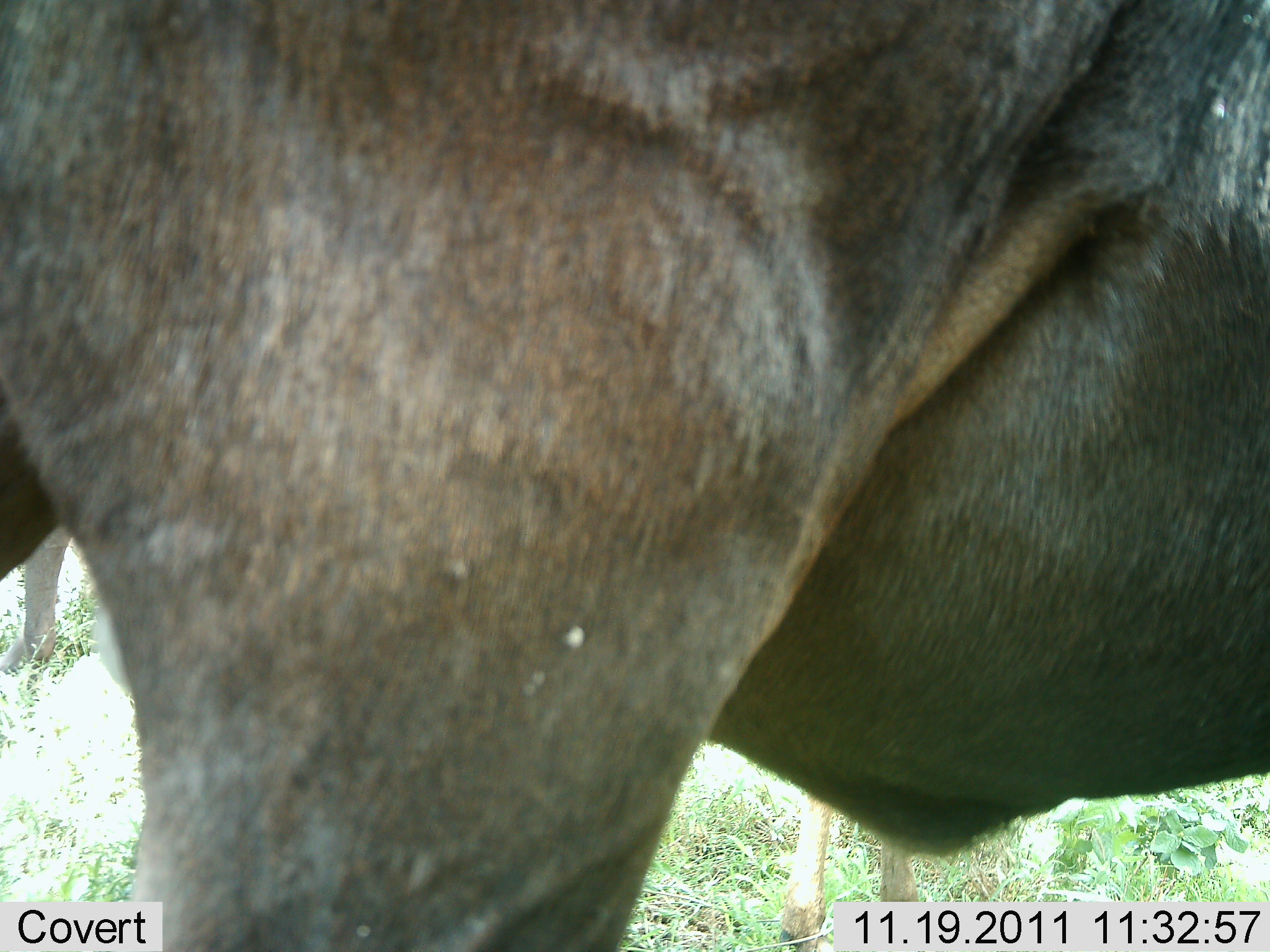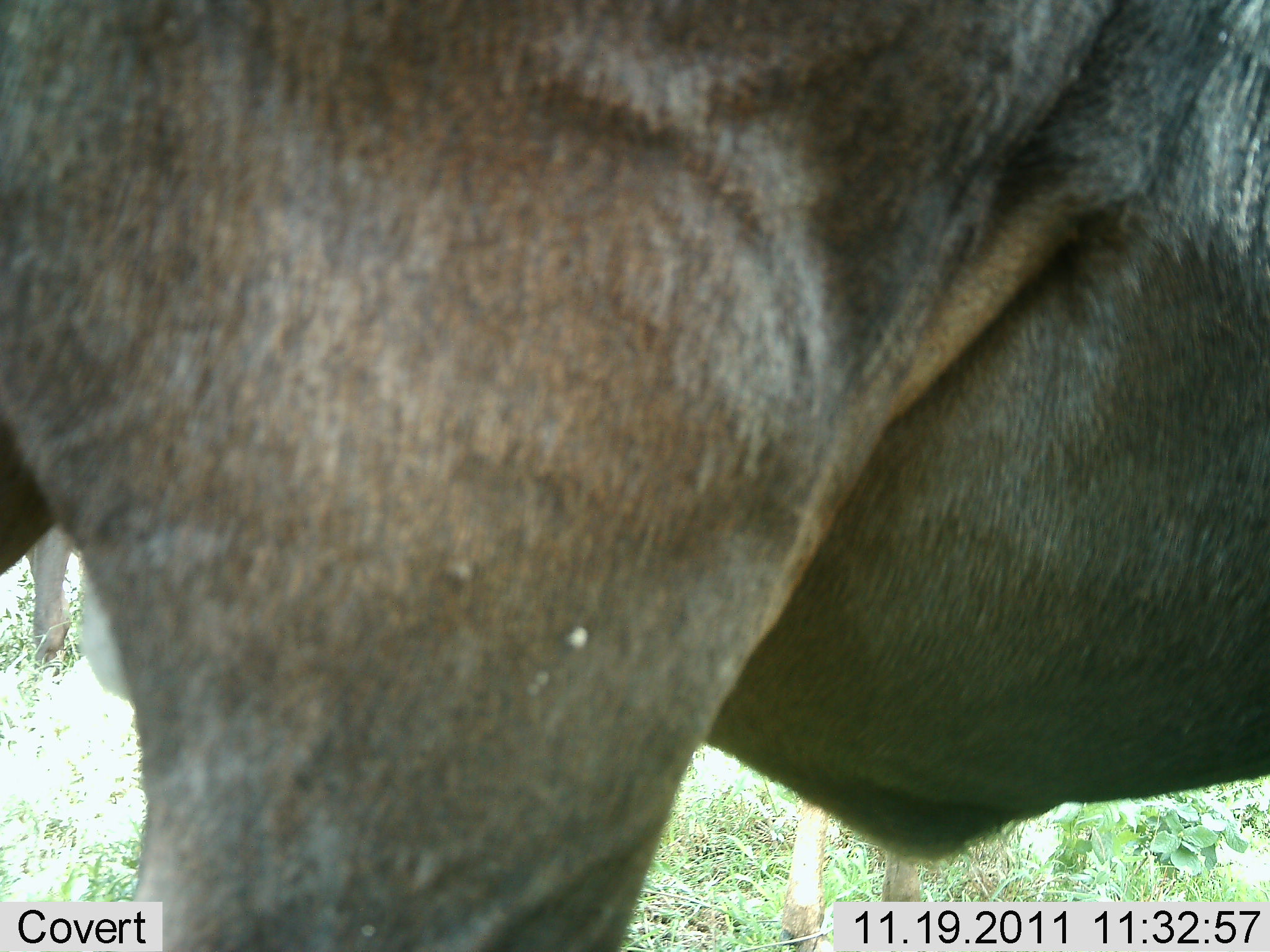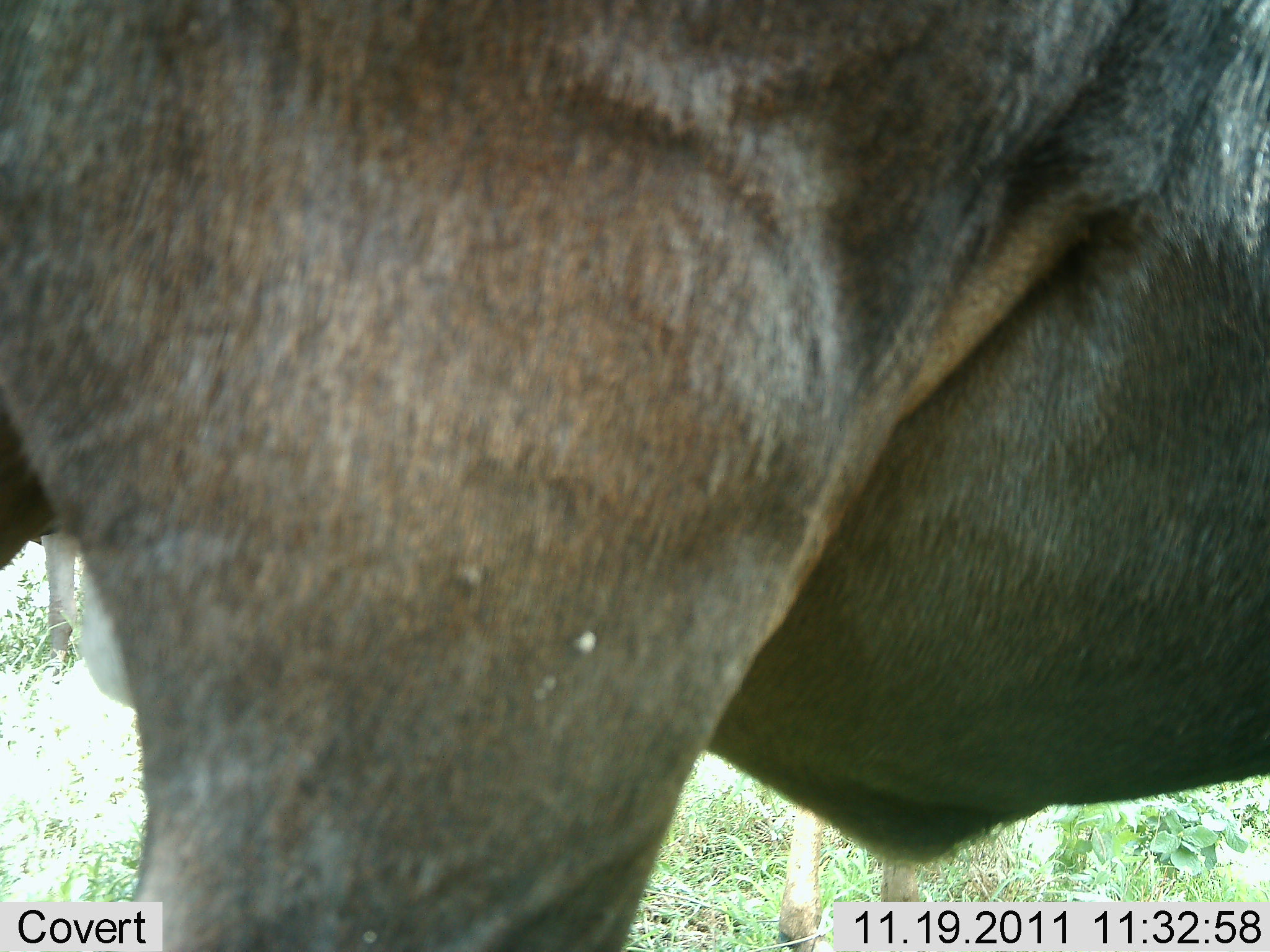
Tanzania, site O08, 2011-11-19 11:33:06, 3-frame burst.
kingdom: Animalia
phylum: Chordata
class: Mammalia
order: Artiodactyla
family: Bovidae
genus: Connochaetes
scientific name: Connochaetes taurinus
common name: blue wildebeest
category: wildebeest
Wildebeest (blue wildebeest) (Connochaetes taurinus), count 1. Behavior (volunteer vote fractions): standing 100%, resting 0%, moving 0%, interacting 0%. Young present (vote fraction): 0%. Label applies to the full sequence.